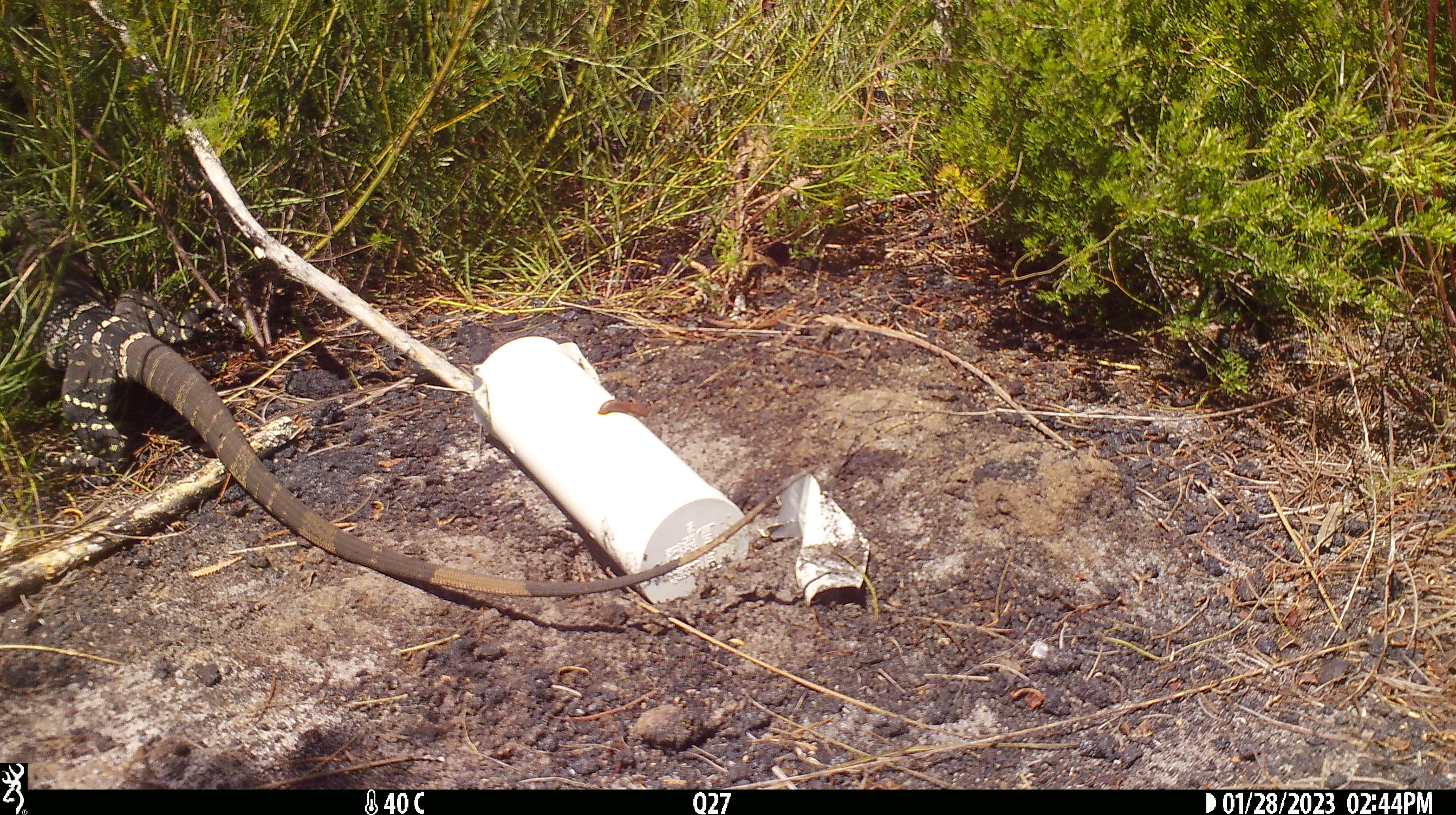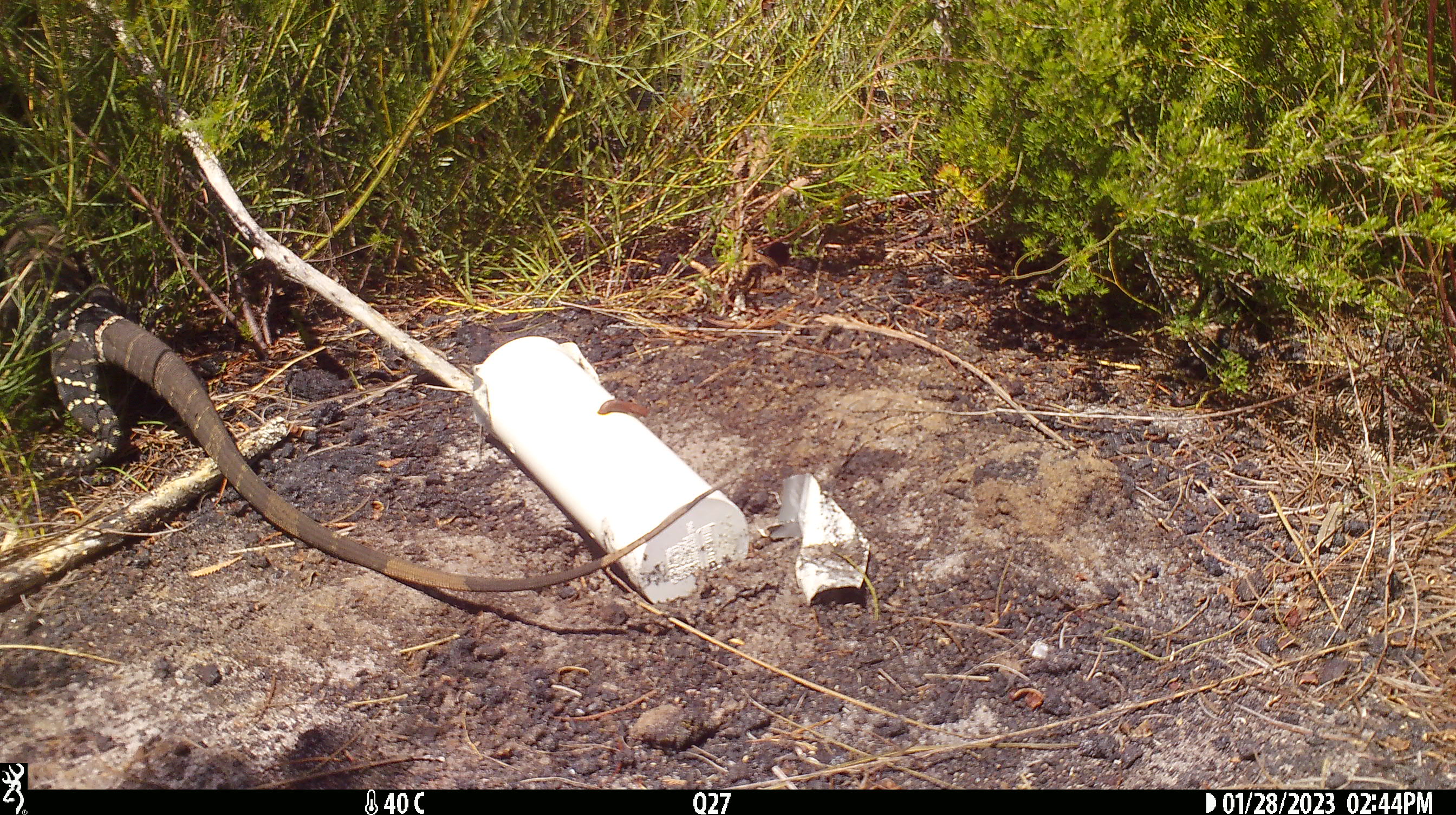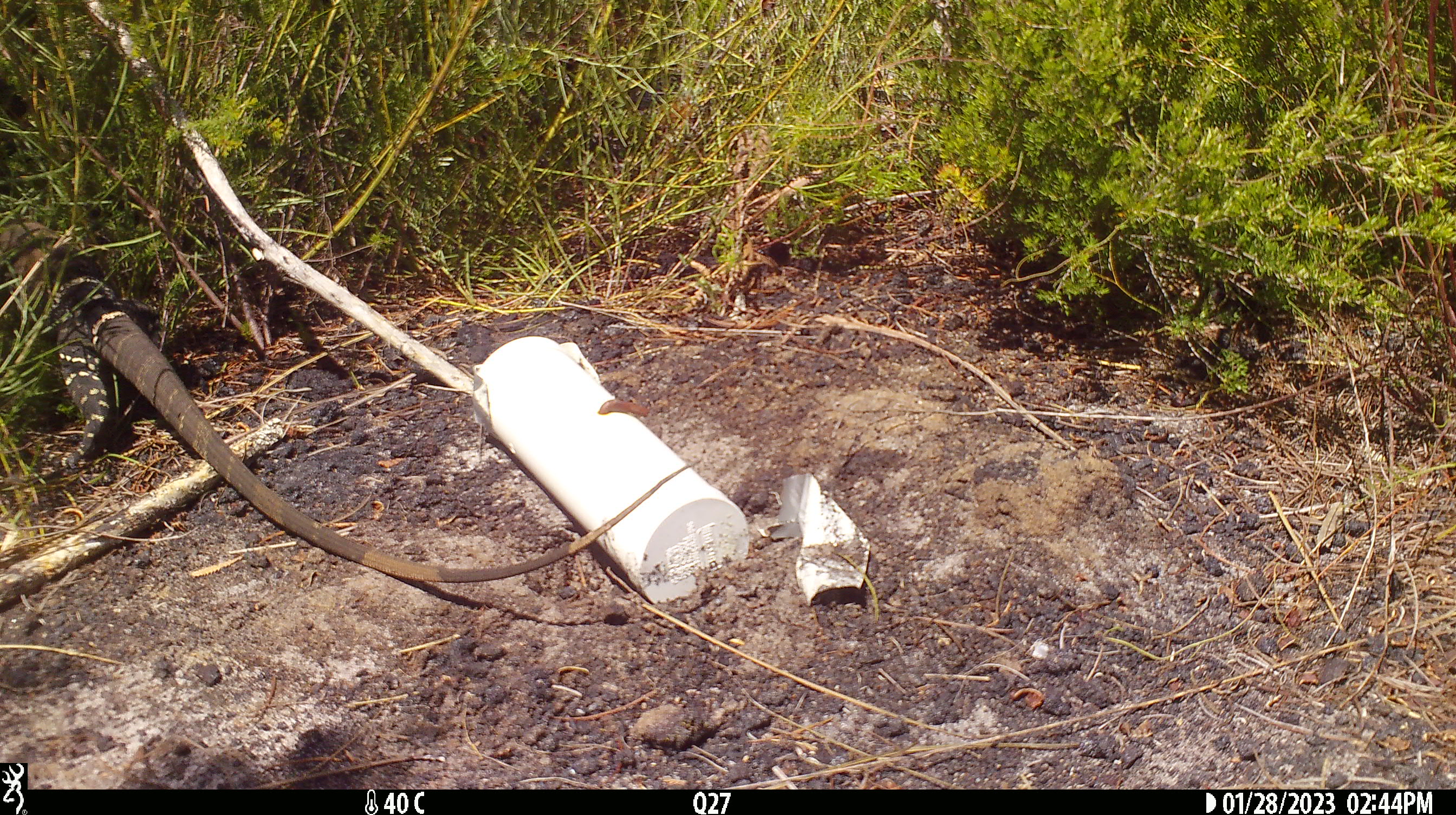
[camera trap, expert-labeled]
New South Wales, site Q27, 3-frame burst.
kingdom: Animalia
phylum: Chordata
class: Reptilia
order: Squamata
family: Varanidae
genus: Varanus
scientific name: Varanus varius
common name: lace monitor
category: goanna